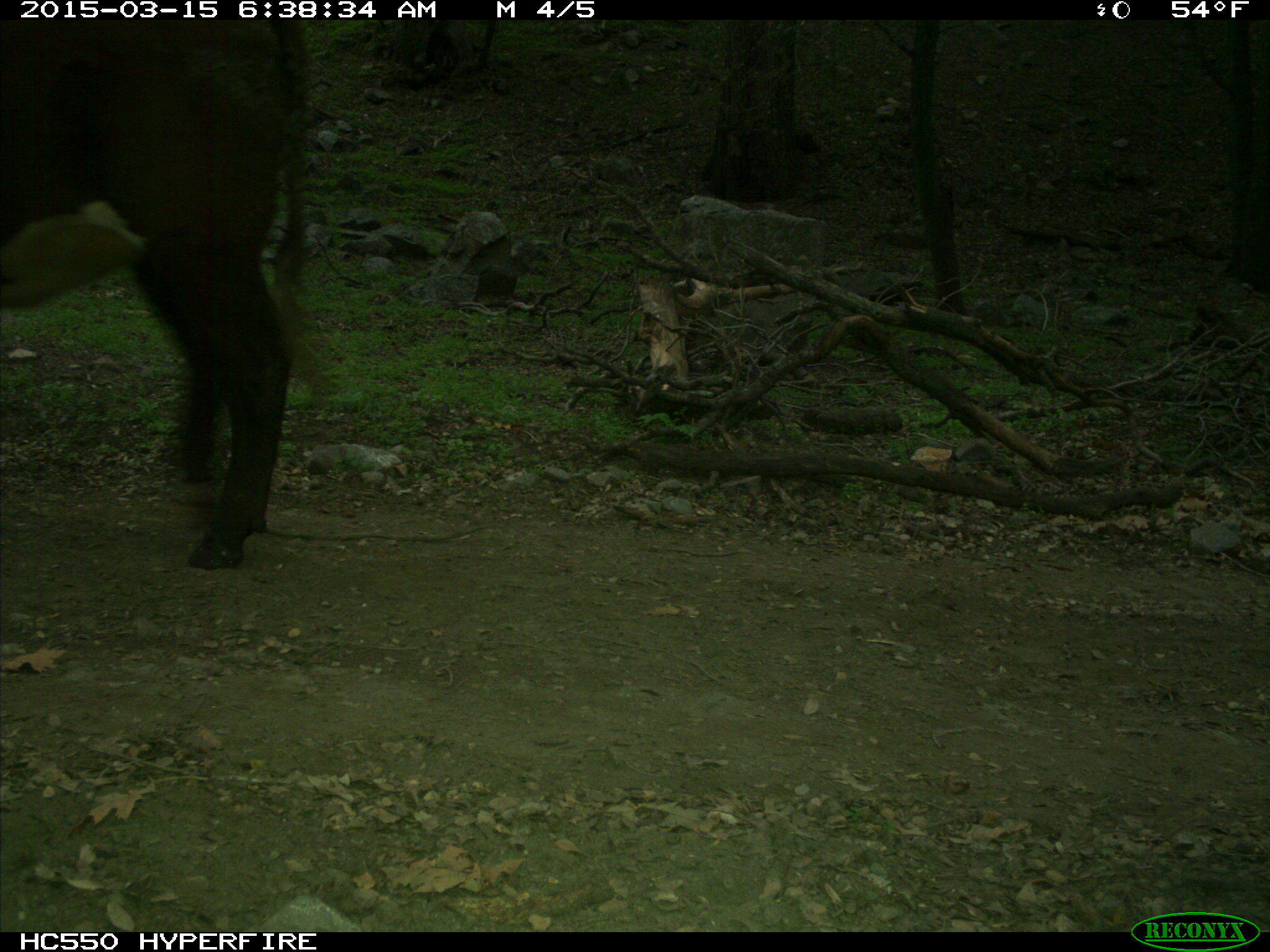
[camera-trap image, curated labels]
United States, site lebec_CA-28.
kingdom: Animalia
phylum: Chordata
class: Mammalia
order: Artiodactyla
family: Bovidae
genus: Bos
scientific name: Bos taurus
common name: domestic cow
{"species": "Bos taurus (domestic cow)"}